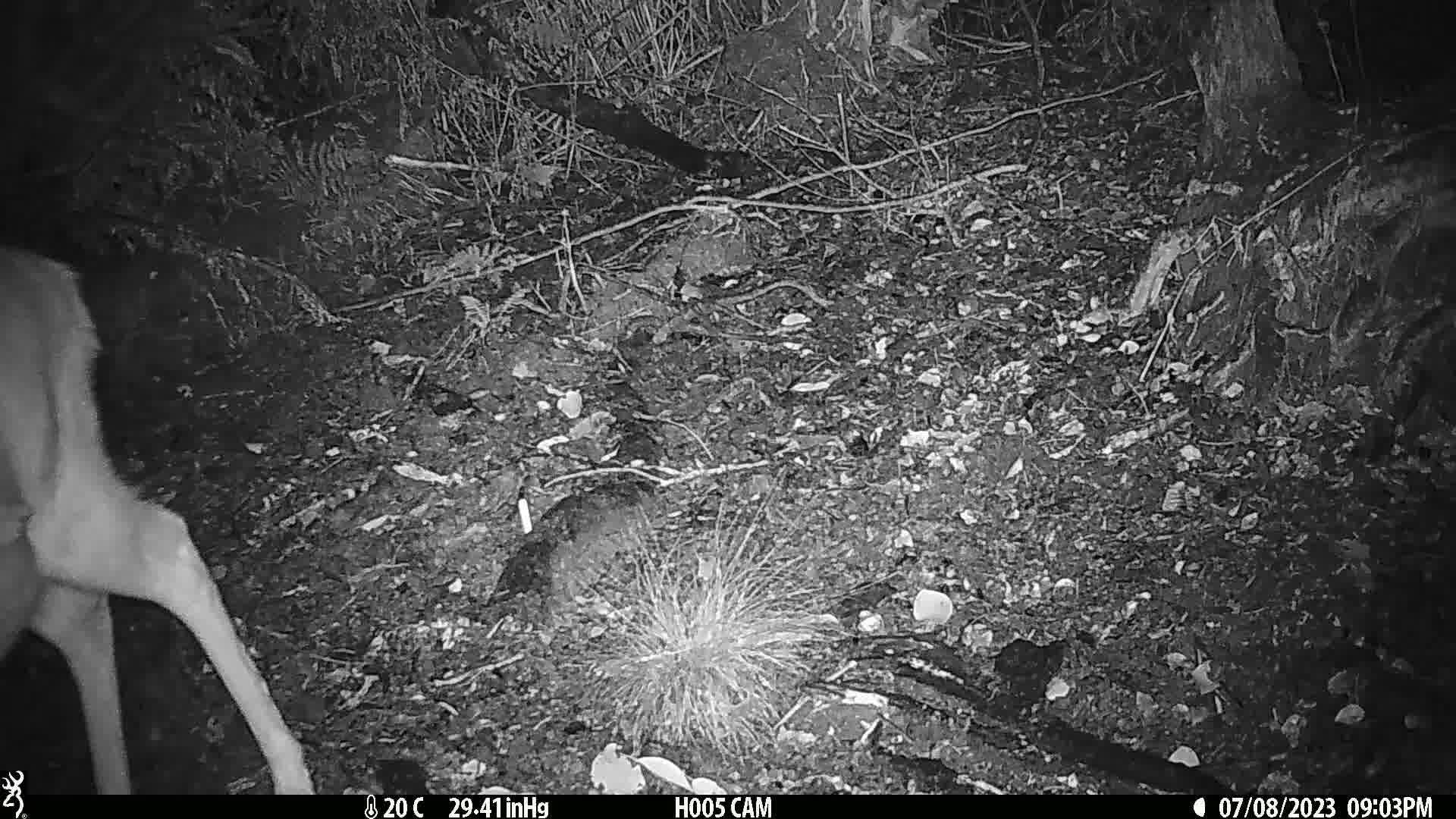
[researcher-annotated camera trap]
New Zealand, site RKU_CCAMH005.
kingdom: Animalia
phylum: Chordata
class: Mammalia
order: Artiodactyla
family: Cervidae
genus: Odocoileus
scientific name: Odocoileus virginianus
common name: white-tailed deer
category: white tailed deer